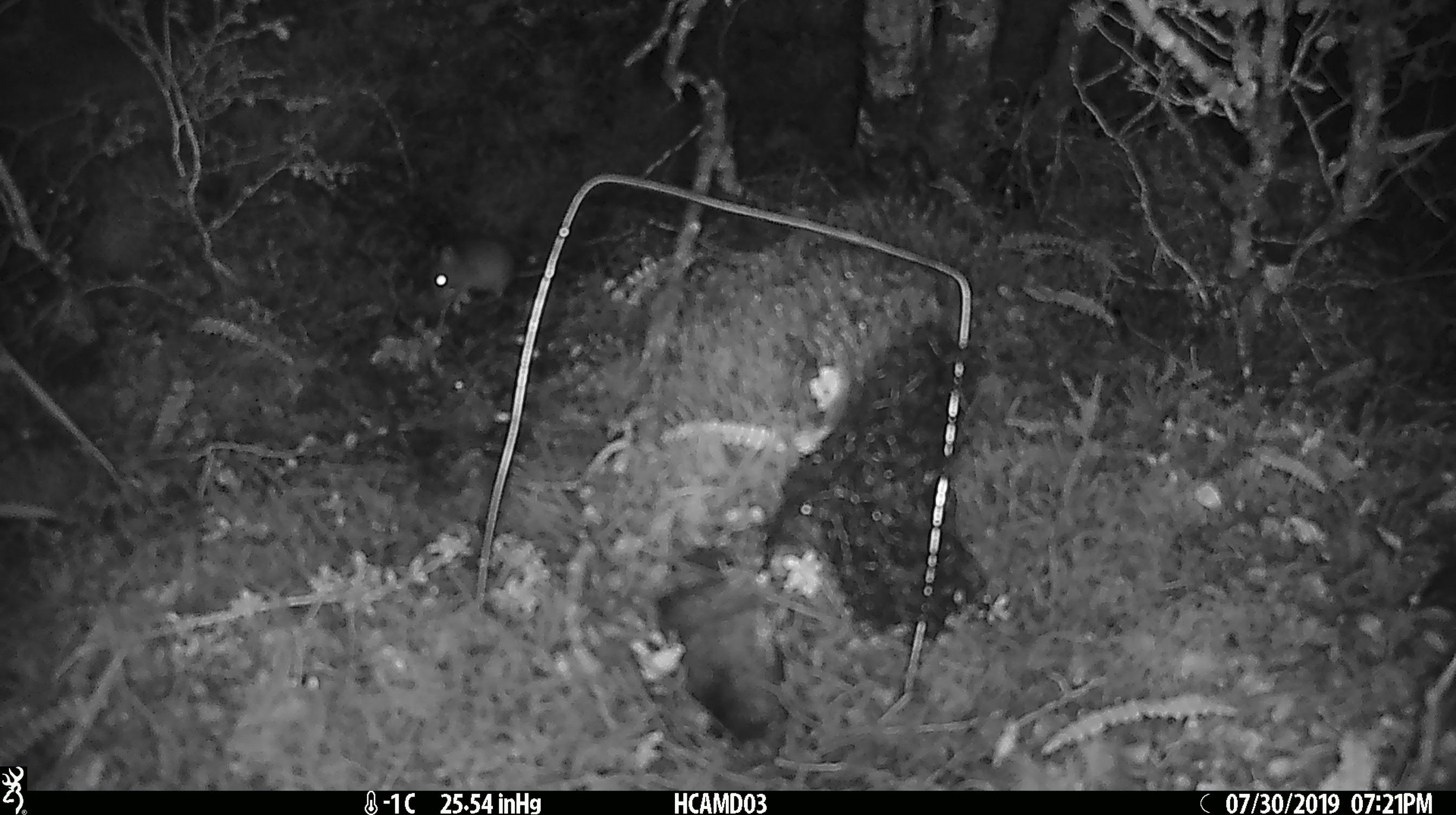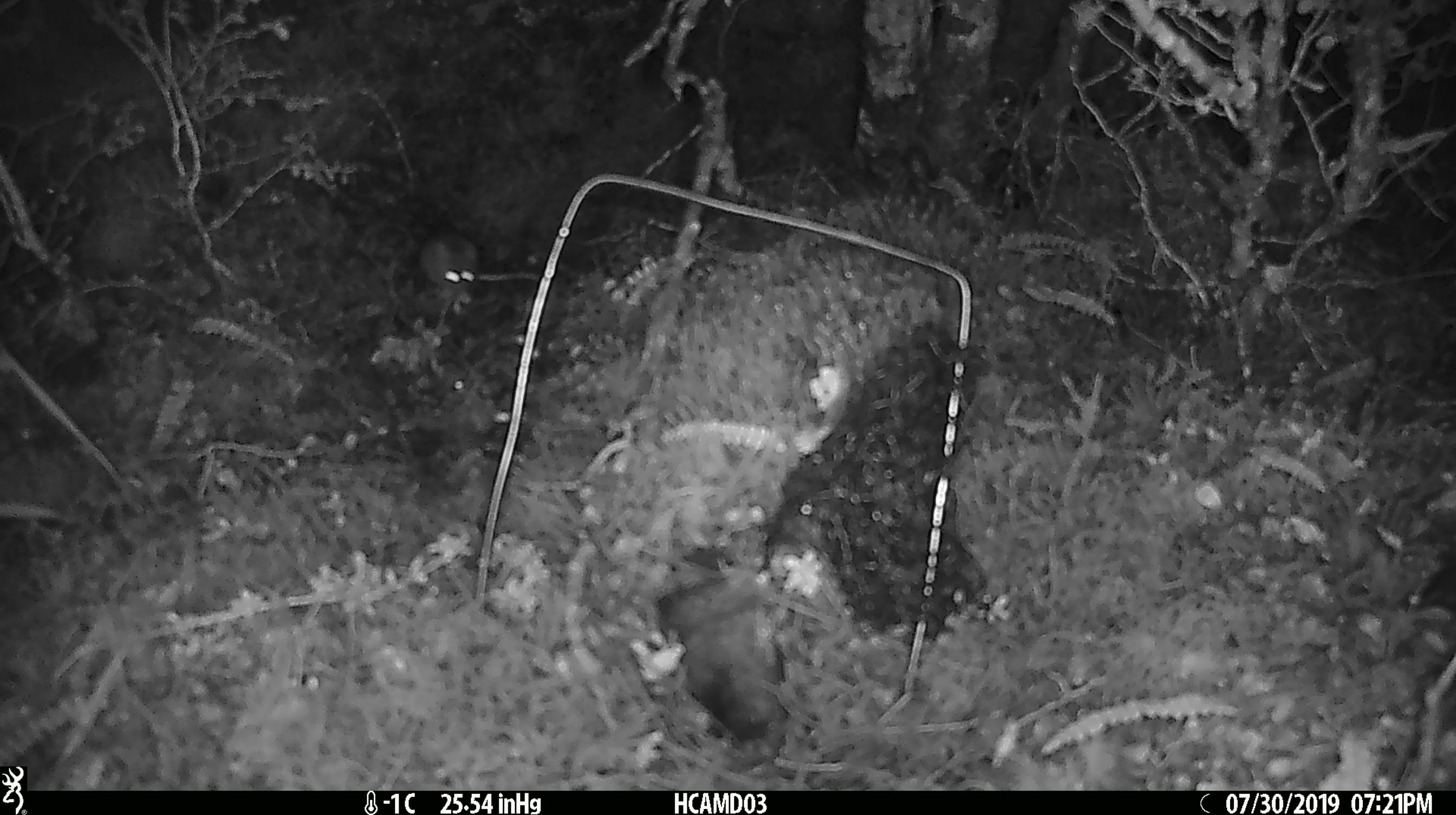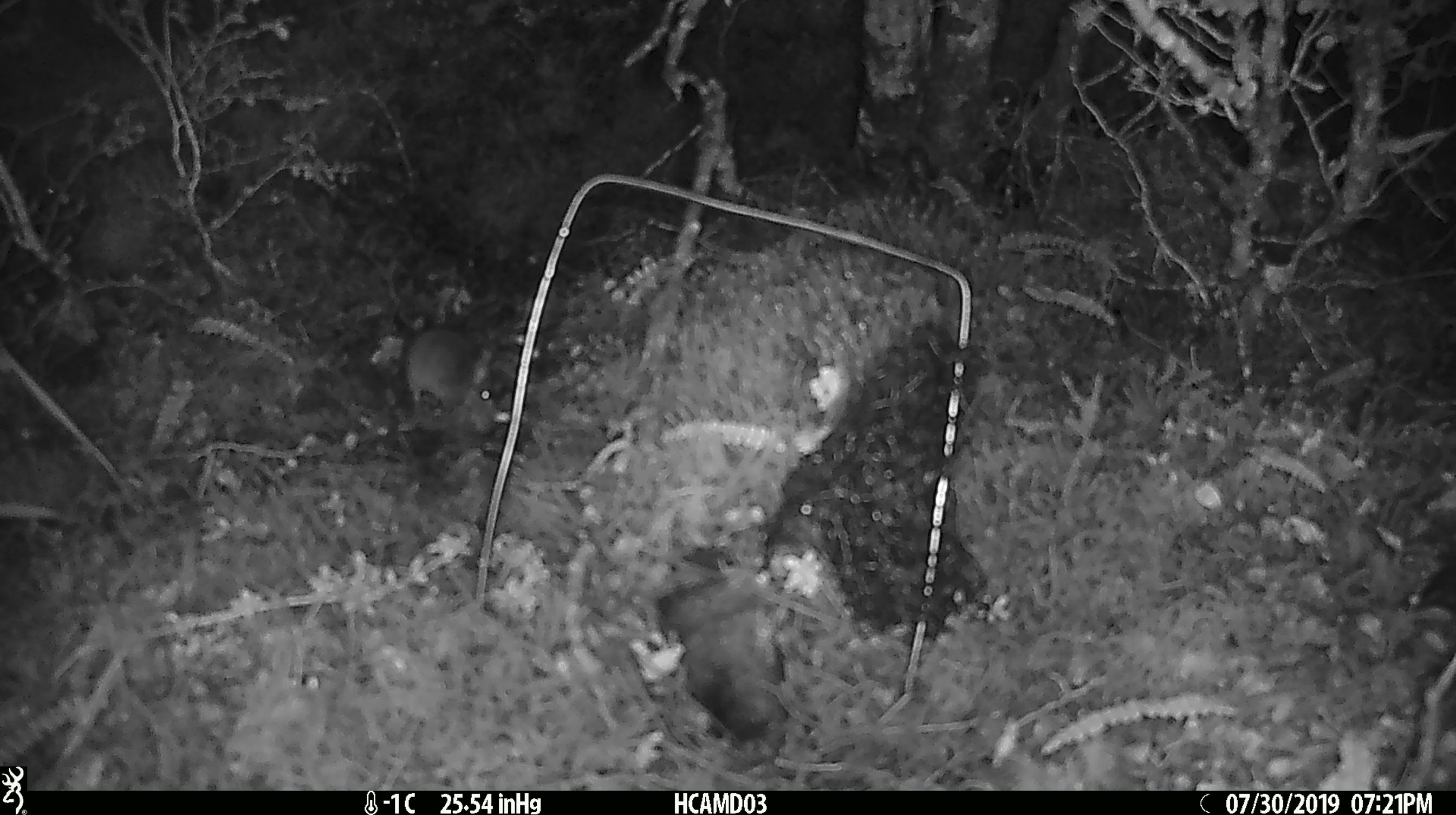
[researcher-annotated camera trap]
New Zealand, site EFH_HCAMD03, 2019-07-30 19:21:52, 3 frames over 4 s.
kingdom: Animalia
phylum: Chordata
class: Mammalia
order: Rodentia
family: Muridae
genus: Mus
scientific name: Mus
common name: mouse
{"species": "mouse (Mus)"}